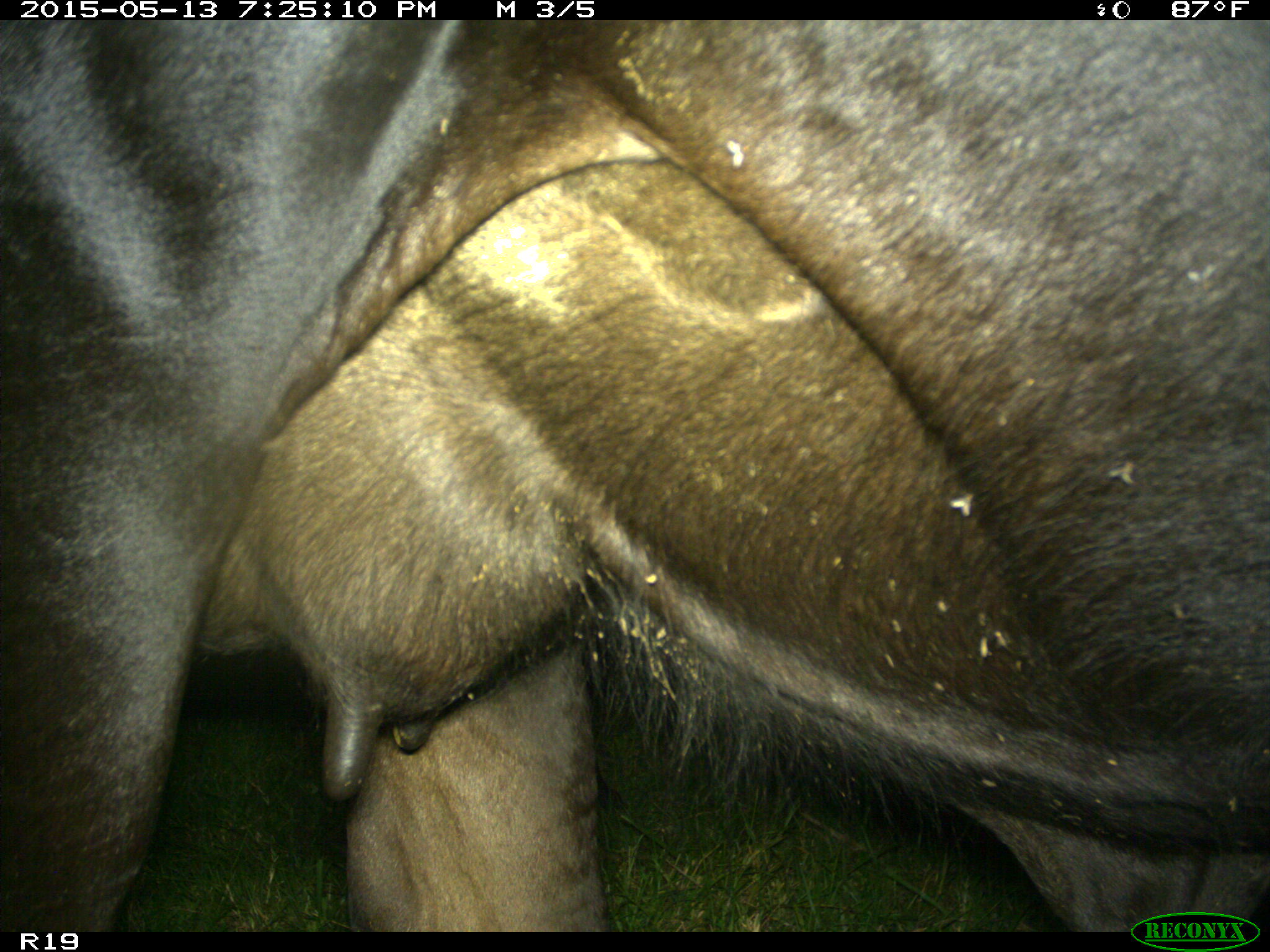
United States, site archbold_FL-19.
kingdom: Animalia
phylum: Chordata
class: Mammalia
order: Artiodactyla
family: Bovidae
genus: Bos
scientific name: Bos taurus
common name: domestic cow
Bos taurus (domestic cow).